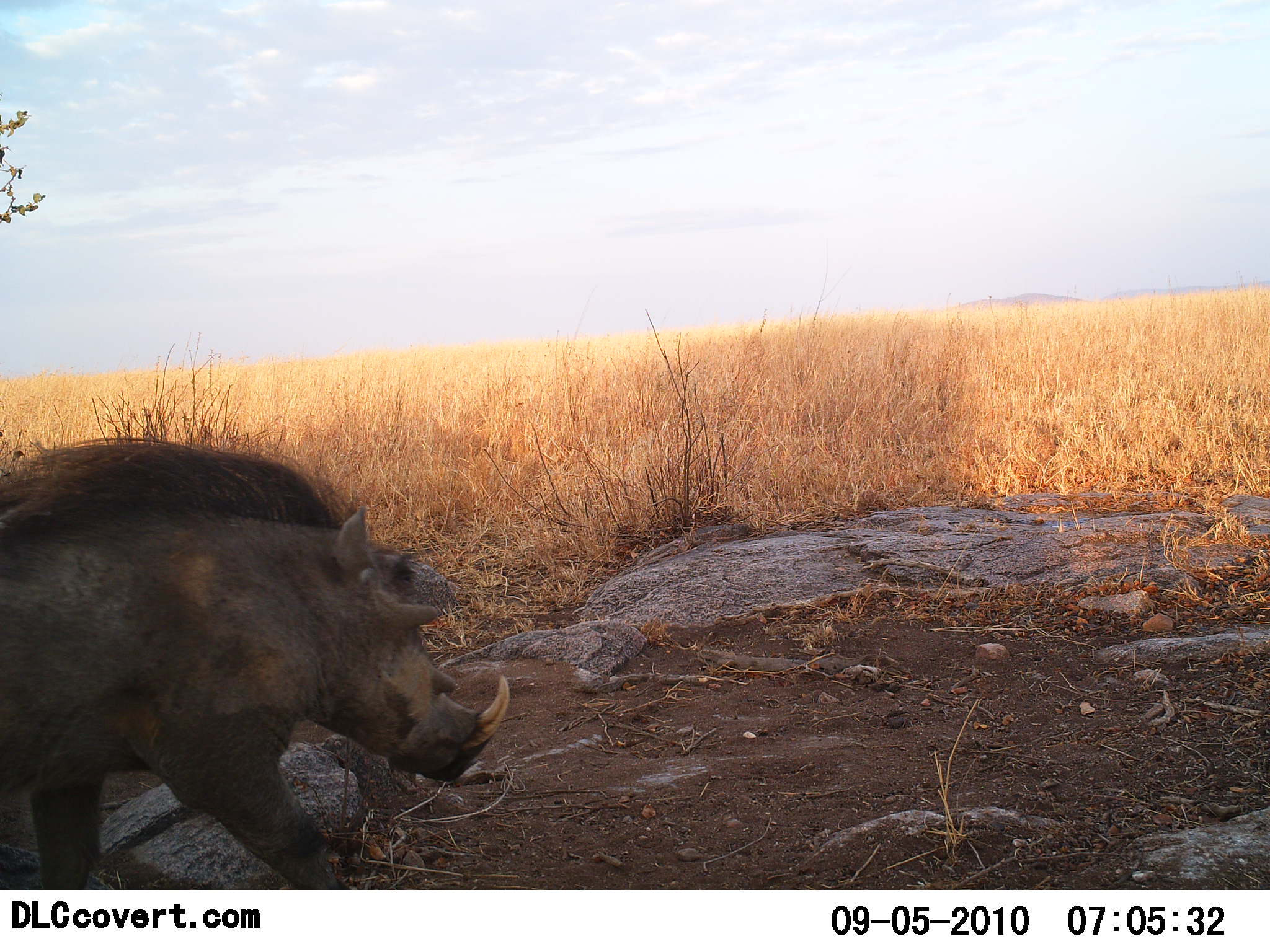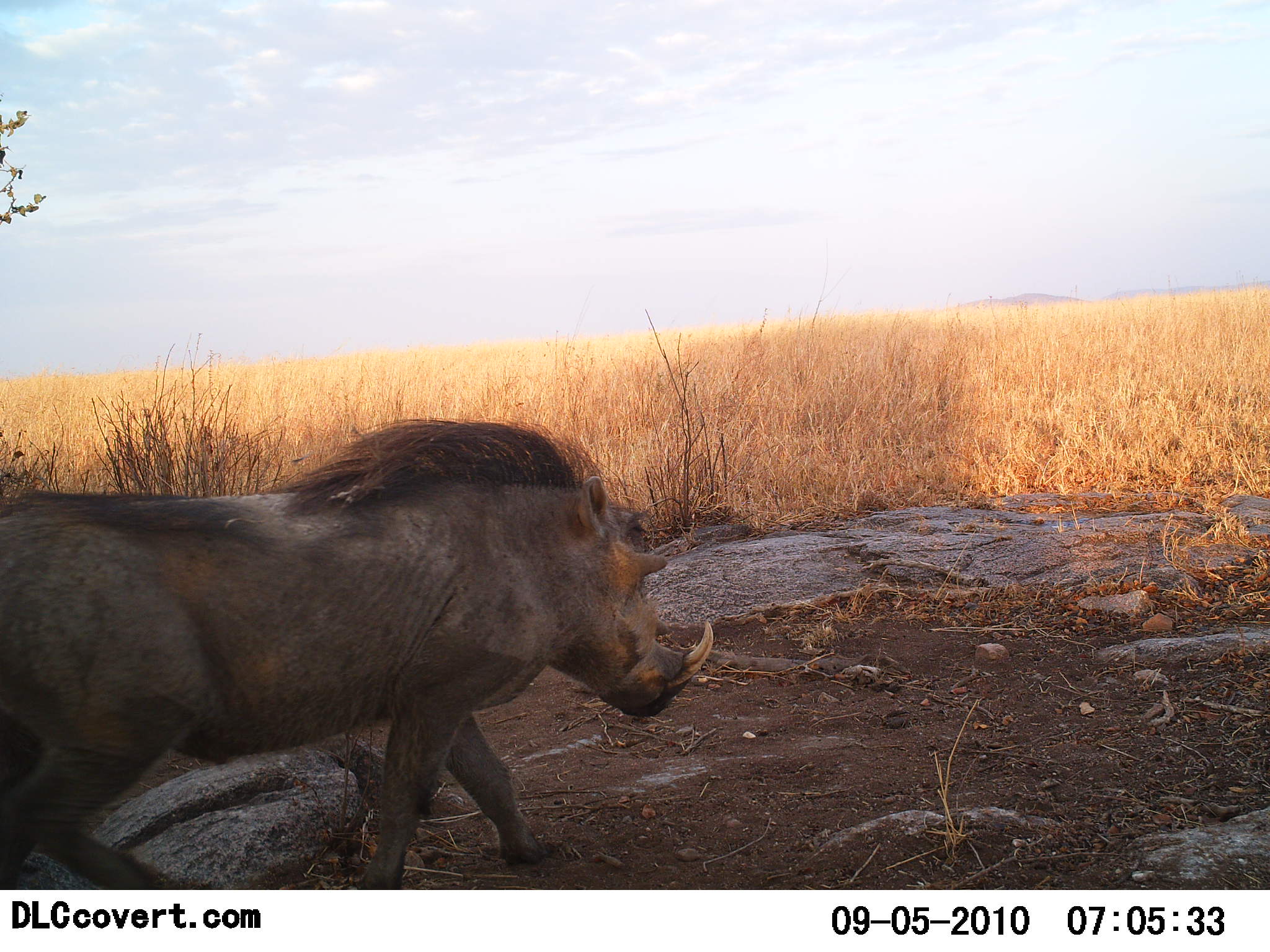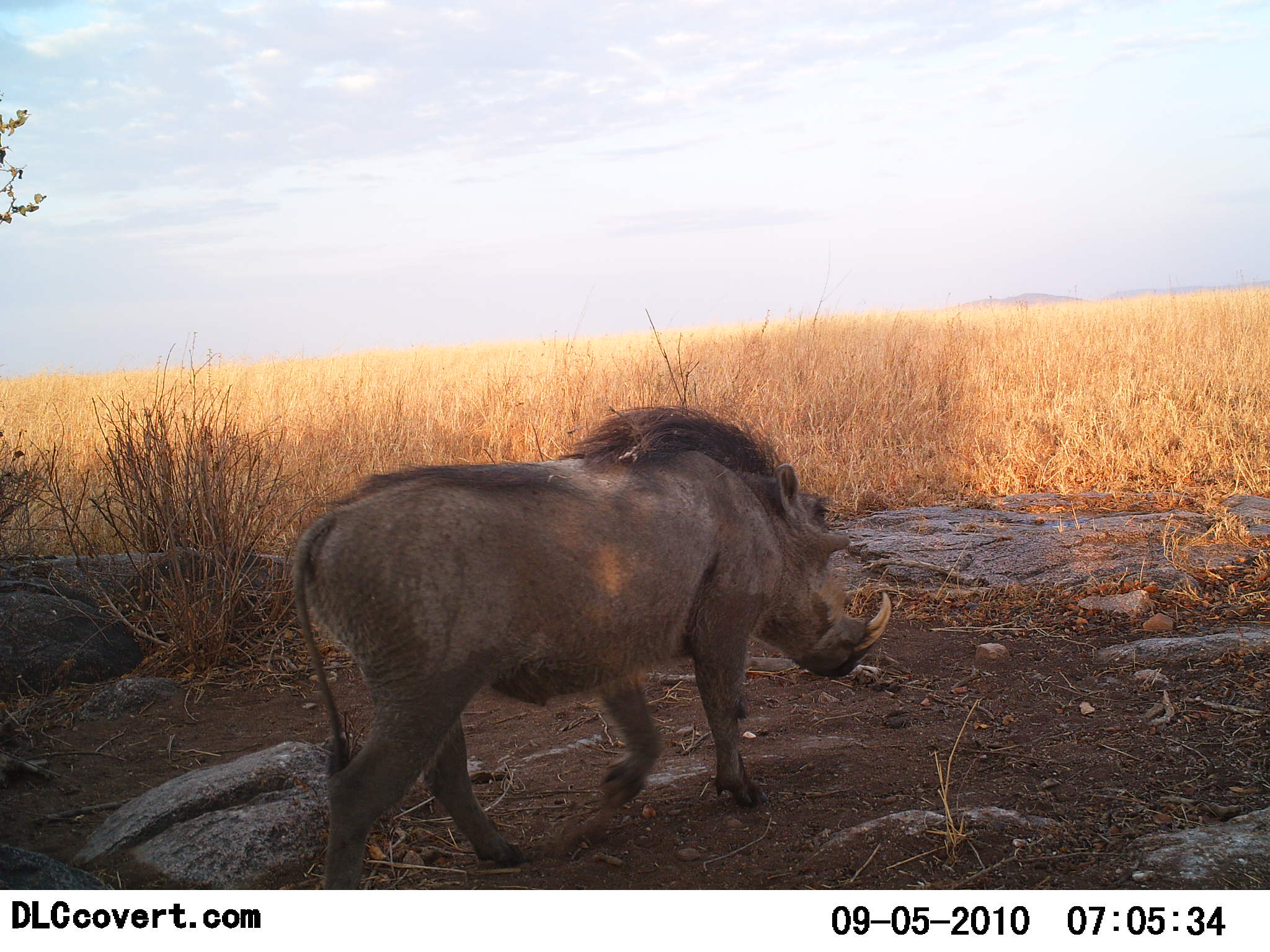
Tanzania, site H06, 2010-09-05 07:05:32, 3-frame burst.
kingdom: Animalia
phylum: Chordata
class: Mammalia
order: Artiodactyla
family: Suidae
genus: Phacochoerus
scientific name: Phacochoerus africanus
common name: warthog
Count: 1.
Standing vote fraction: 0%.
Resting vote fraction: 0%.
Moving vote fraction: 100%.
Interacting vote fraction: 0%.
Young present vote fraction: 0%.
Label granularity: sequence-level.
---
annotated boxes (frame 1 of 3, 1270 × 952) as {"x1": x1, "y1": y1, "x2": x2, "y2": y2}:
animal: {"x1": 0, "y1": 441, "x2": 511, "y2": 891}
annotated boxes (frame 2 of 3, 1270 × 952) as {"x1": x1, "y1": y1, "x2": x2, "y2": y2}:
animal: {"x1": 0, "y1": 419, "x2": 715, "y2": 889}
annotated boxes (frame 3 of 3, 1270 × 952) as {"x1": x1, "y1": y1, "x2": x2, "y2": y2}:
animal: {"x1": 291, "y1": 406, "x2": 893, "y2": 890}